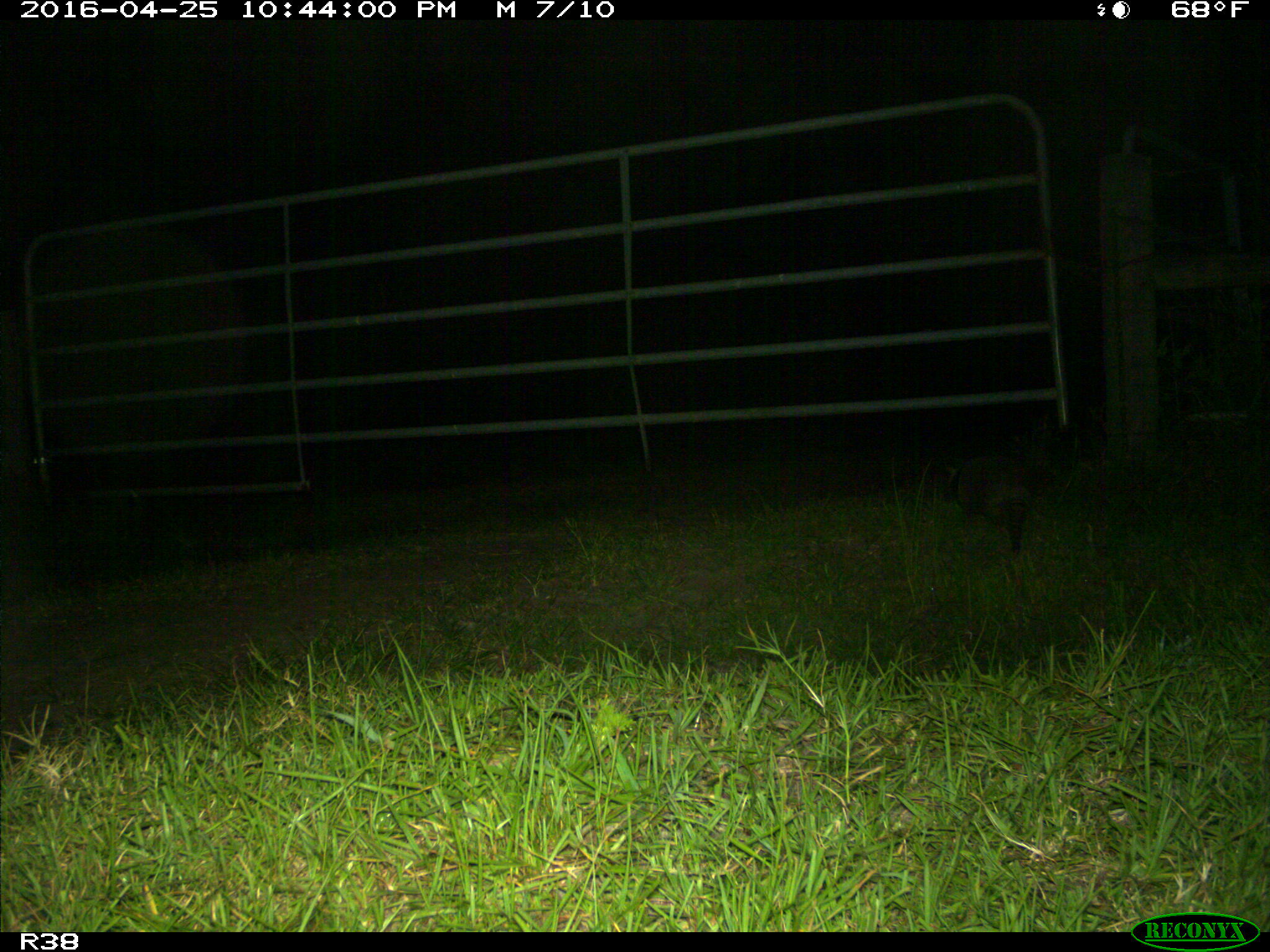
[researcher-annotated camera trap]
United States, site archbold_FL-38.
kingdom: Animalia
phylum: Chordata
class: Mammalia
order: Cingulata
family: Dasypodidae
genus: Dasypus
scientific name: Dasypus novemcinctus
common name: nine-banded armadillo